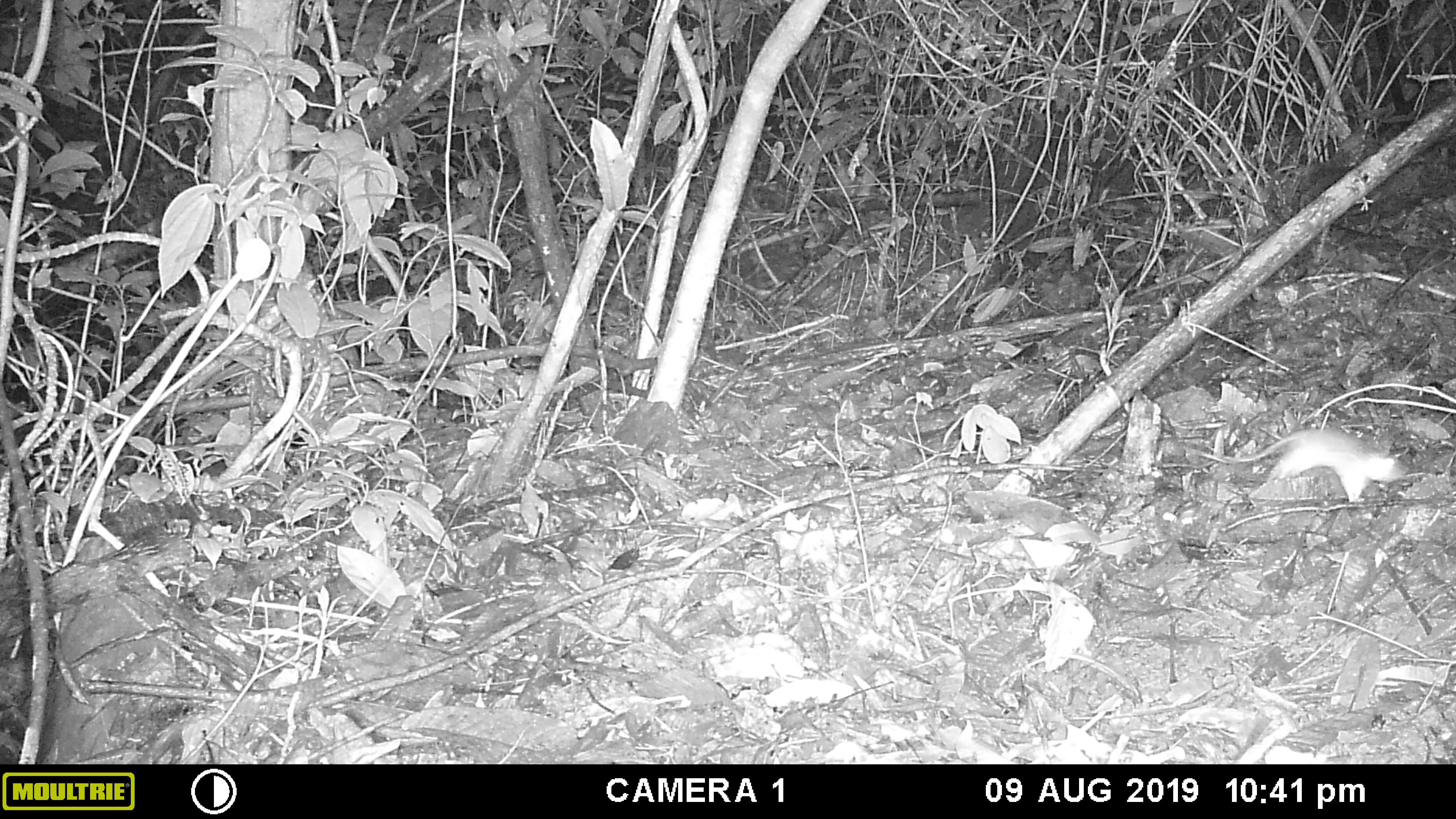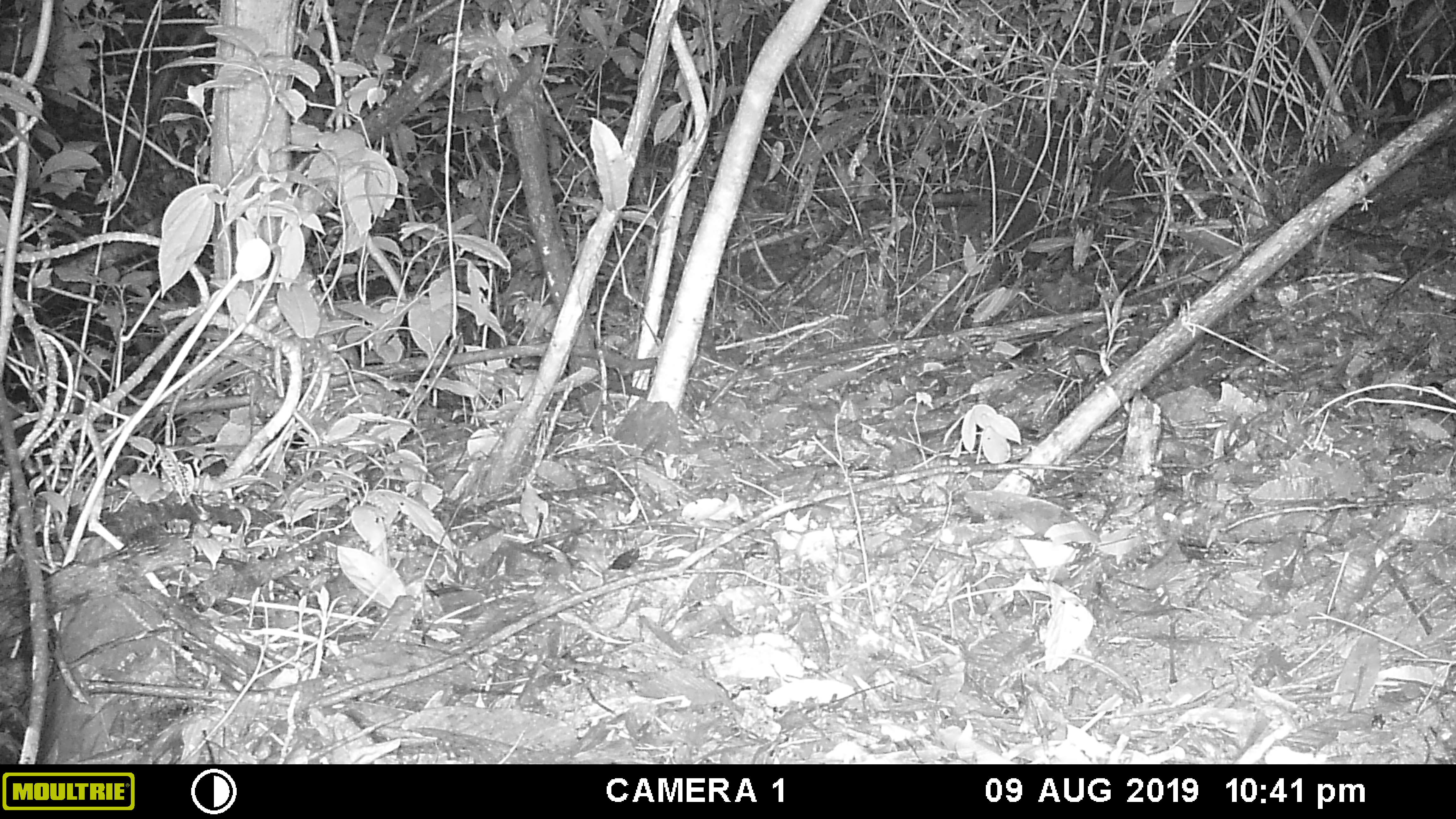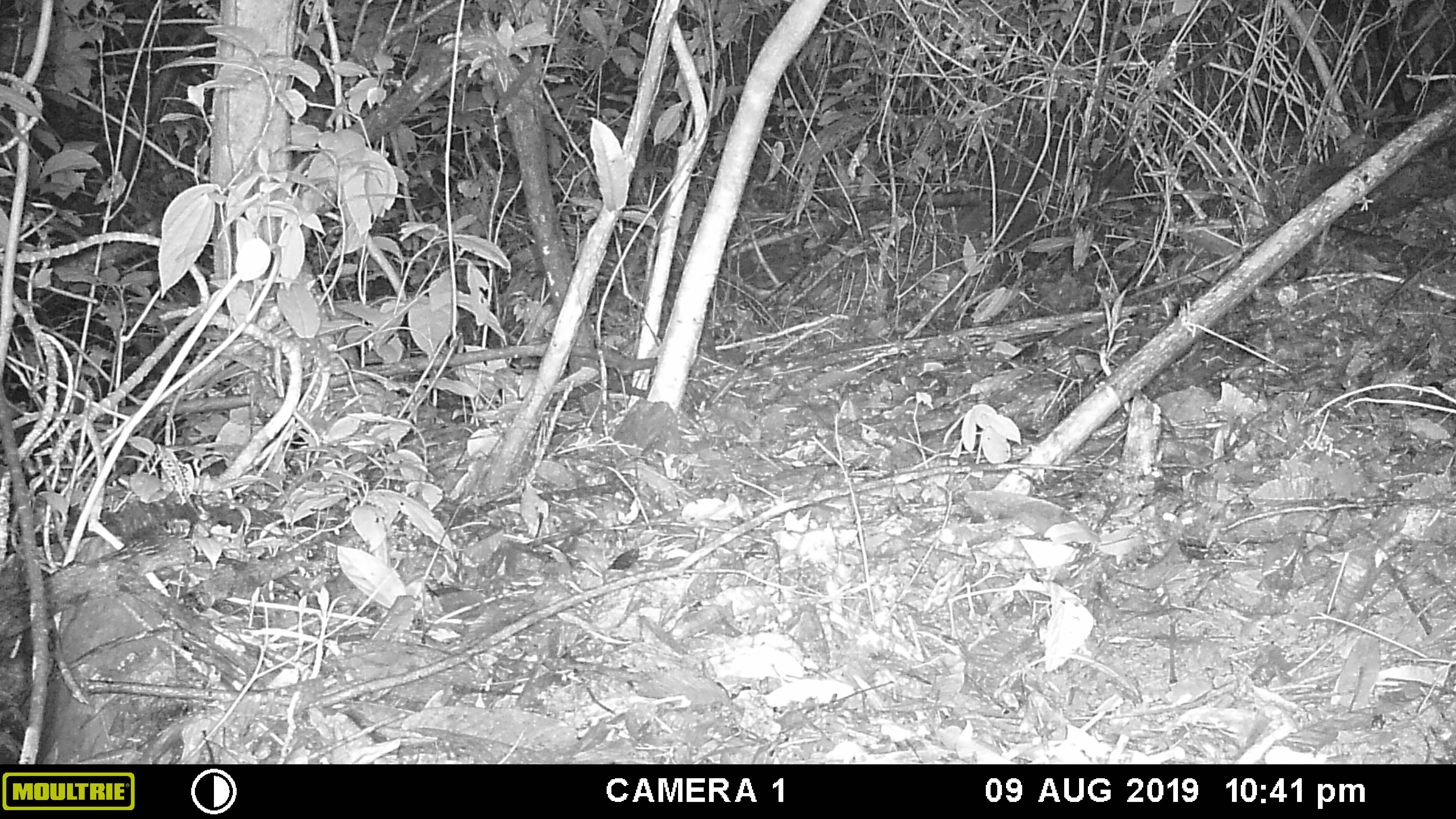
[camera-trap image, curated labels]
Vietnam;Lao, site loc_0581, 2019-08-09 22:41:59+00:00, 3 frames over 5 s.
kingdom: Animalia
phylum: Chordata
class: Mammalia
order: Rodentia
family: Muridae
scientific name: Muridae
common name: old-world mice and rats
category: unidentified murid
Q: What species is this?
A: Unidentified murid (old-world mice and rats) (Muridae).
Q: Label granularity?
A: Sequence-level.